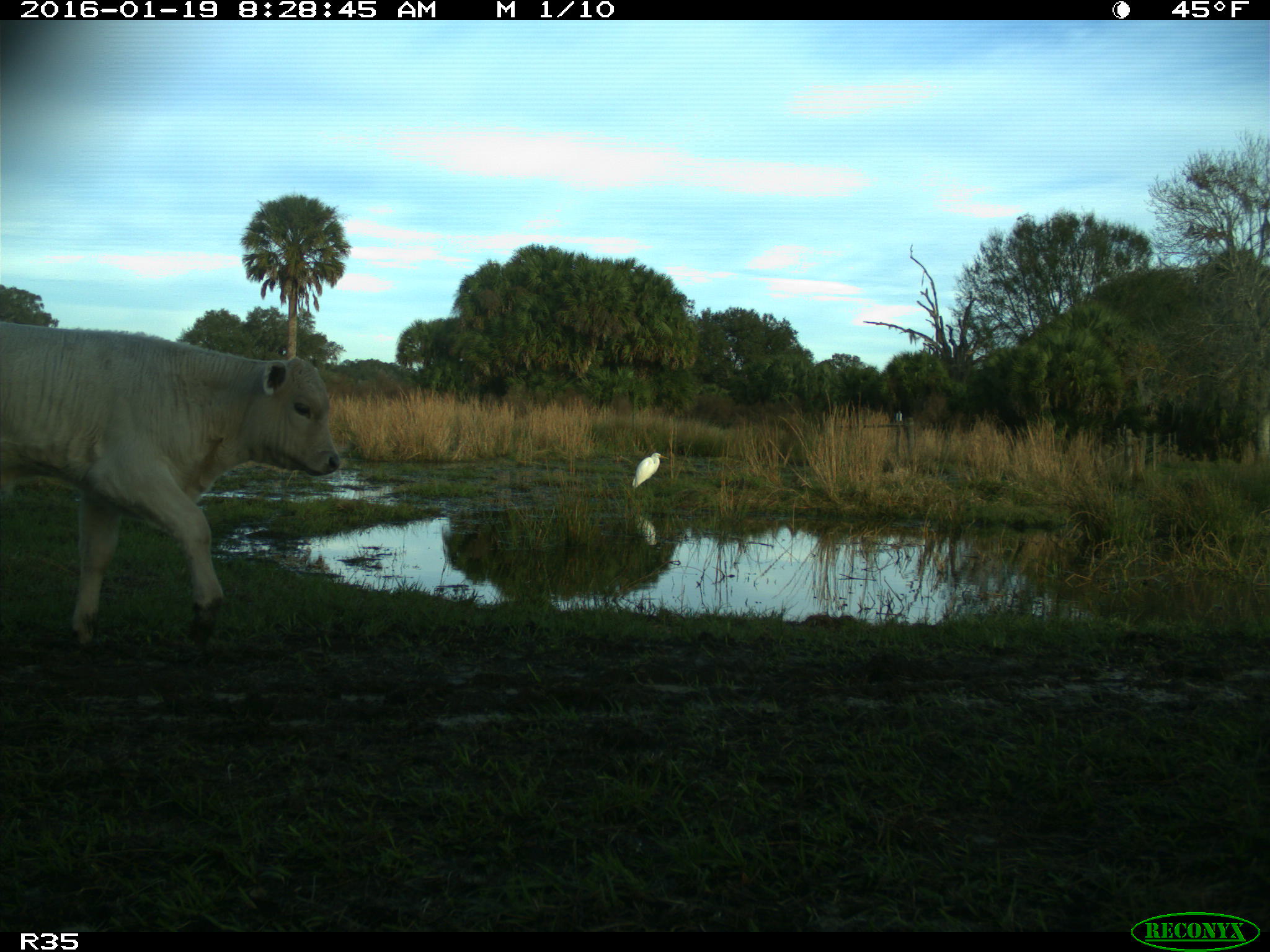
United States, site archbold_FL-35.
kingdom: Animalia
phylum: Chordata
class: Mammalia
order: Artiodactyla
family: Bovidae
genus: Bos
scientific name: Bos taurus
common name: domestic cow